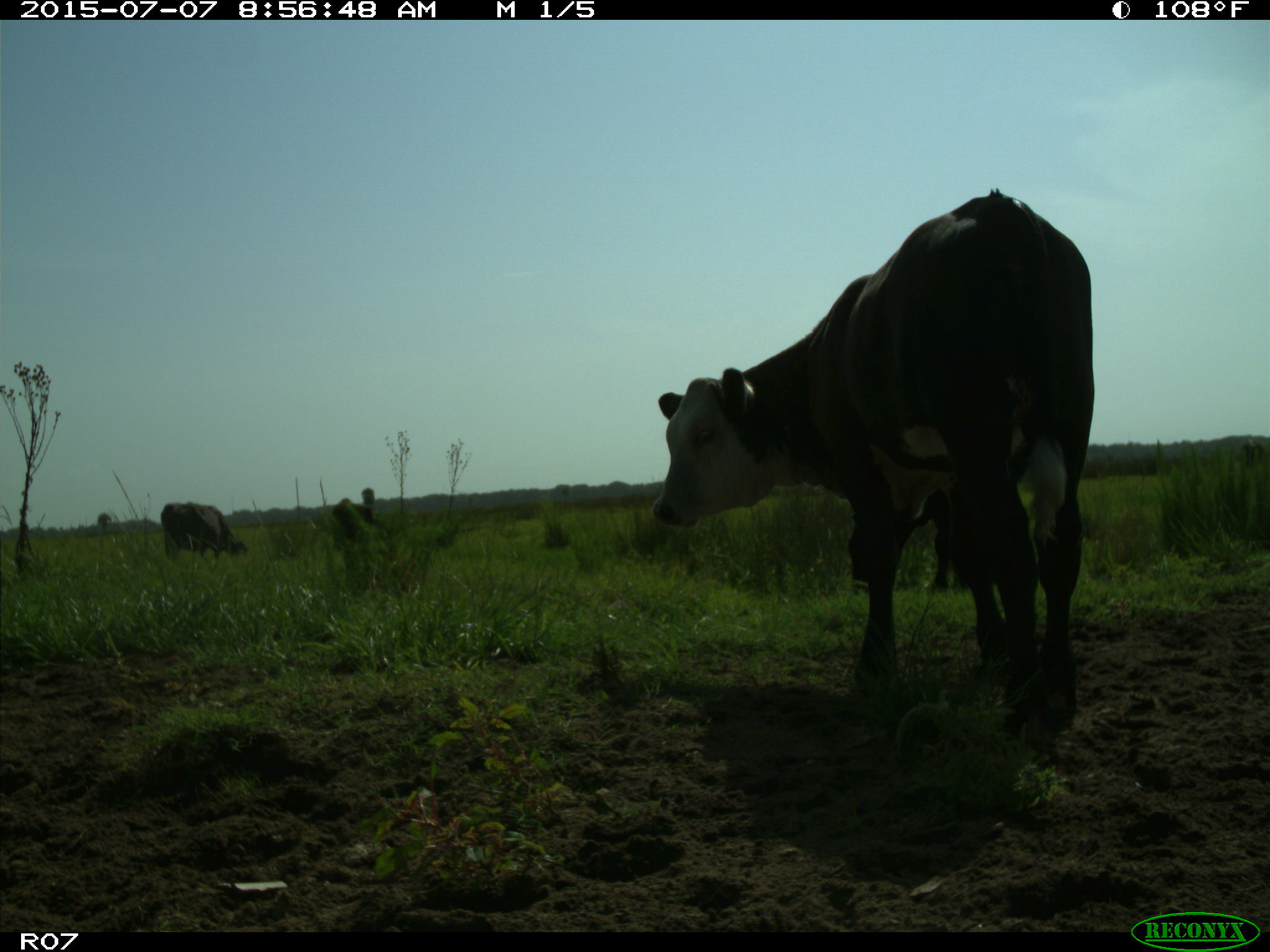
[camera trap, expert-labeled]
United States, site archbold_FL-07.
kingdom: Animalia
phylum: Chordata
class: Mammalia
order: Artiodactyla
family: Bovidae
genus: Bos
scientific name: Bos taurus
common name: domestic cow